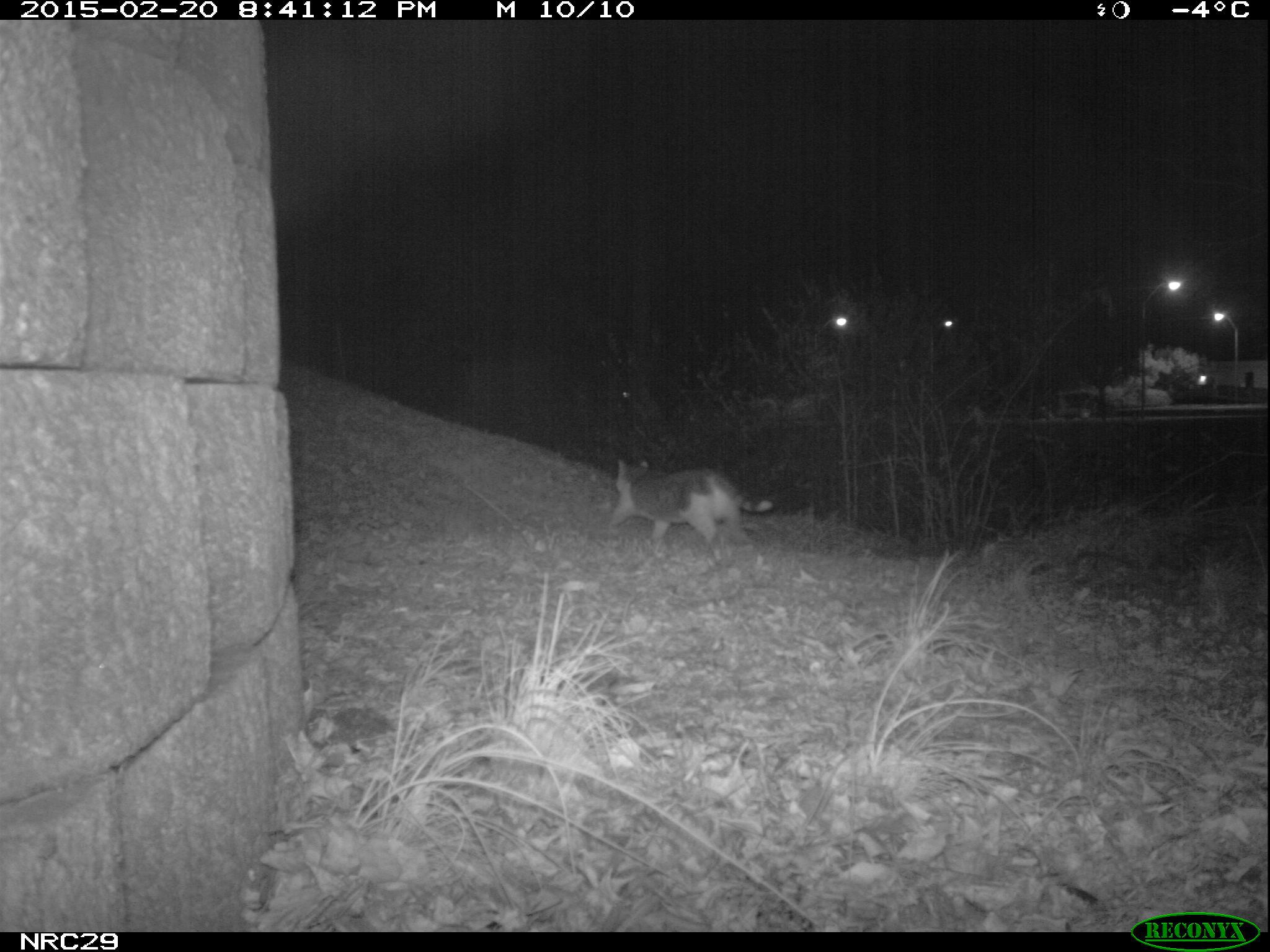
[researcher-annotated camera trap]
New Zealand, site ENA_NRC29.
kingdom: Animalia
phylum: Chordata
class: Mammalia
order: Carnivora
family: Felidae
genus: Felis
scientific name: Felis catus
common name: domestic cat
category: cat